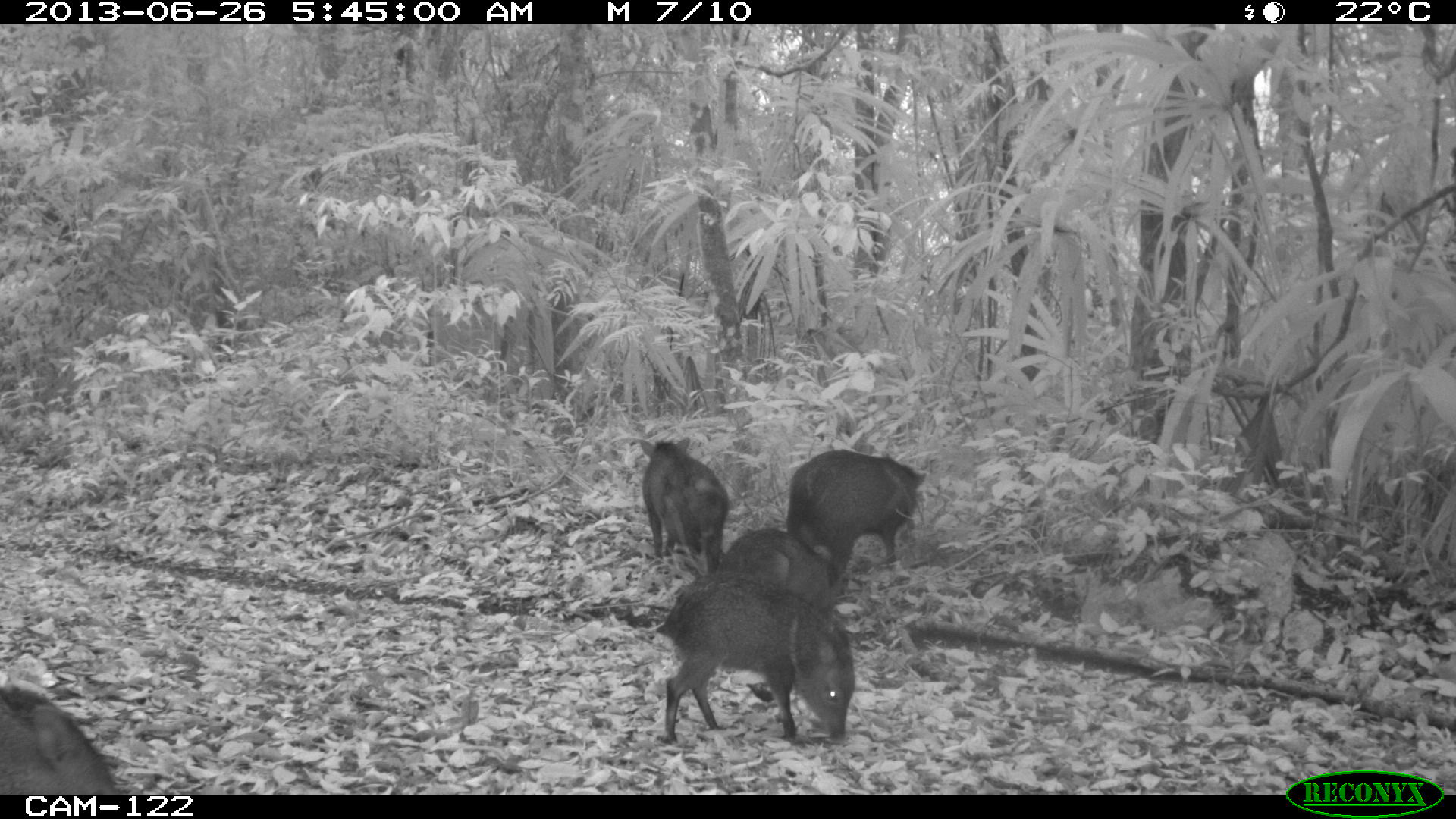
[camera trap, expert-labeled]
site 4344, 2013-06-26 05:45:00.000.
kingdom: Animalia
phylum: Chordata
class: Mammalia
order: Artiodactyla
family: Tayassuidae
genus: Pecari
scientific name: Pecari tajacu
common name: collared peccary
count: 7